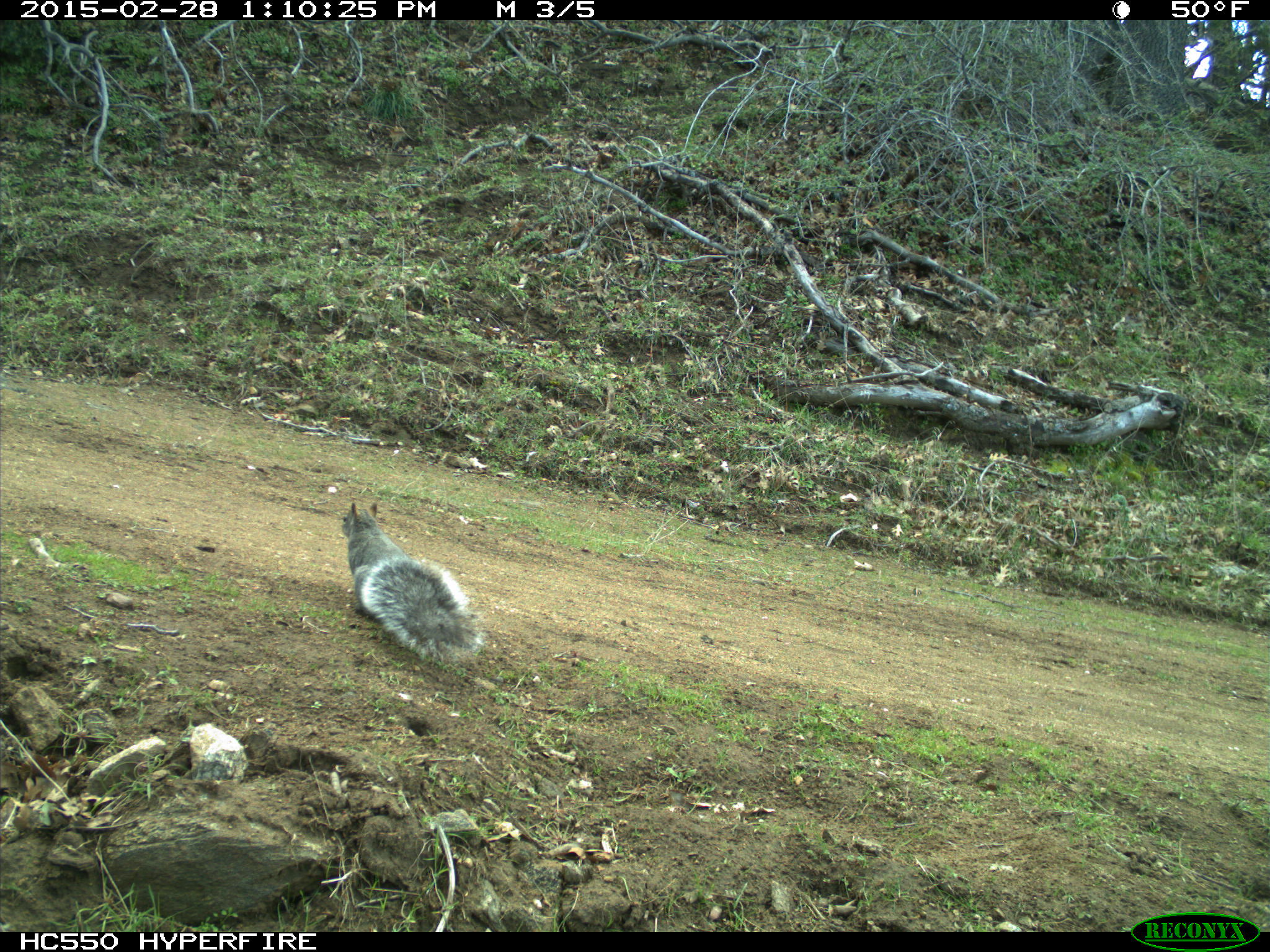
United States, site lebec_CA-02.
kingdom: Animalia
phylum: Chordata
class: Mammalia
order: Rodentia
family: Sciuridae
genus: Sciurus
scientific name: Sciurus carolinensis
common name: eastern gray squirrel